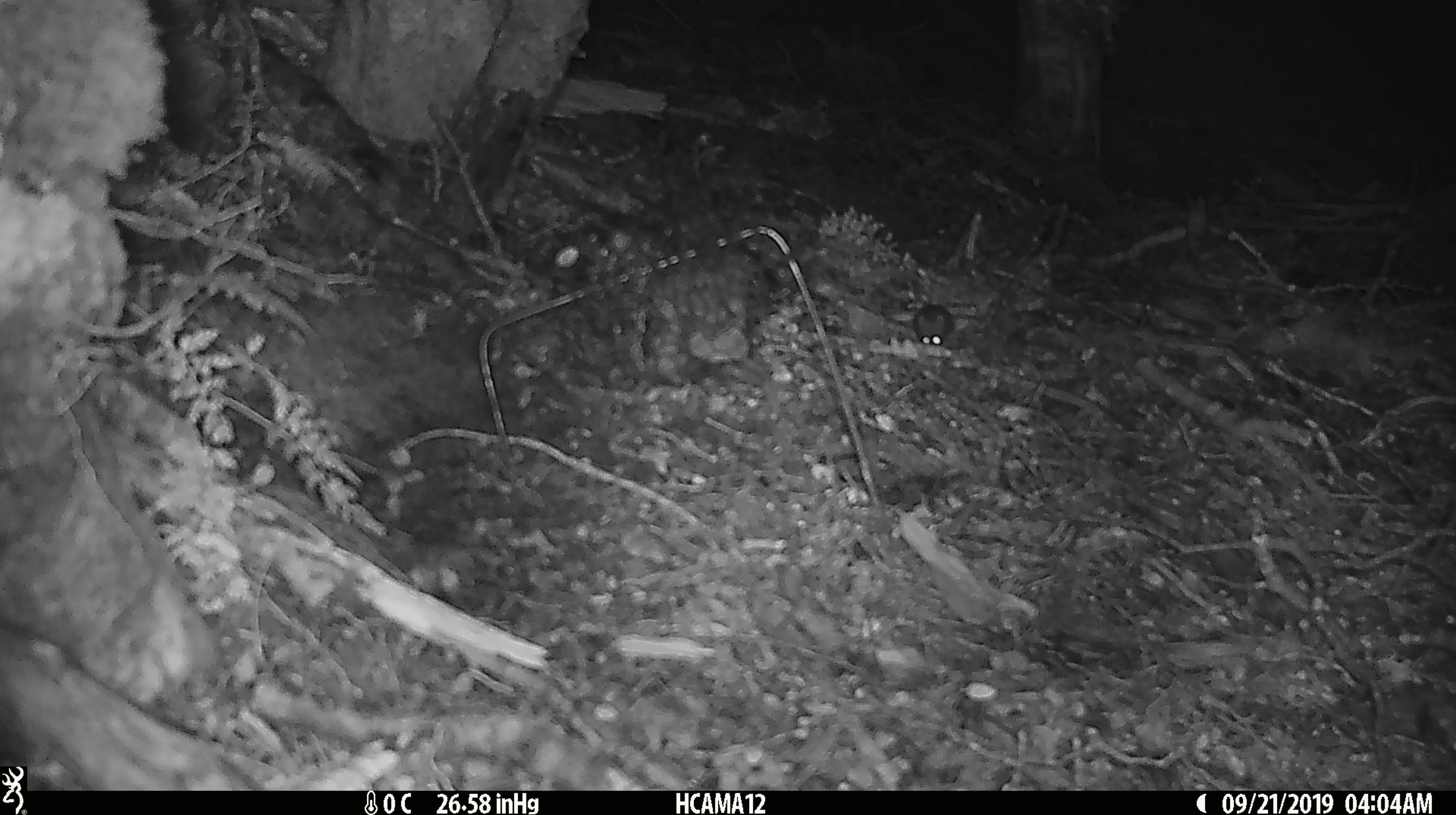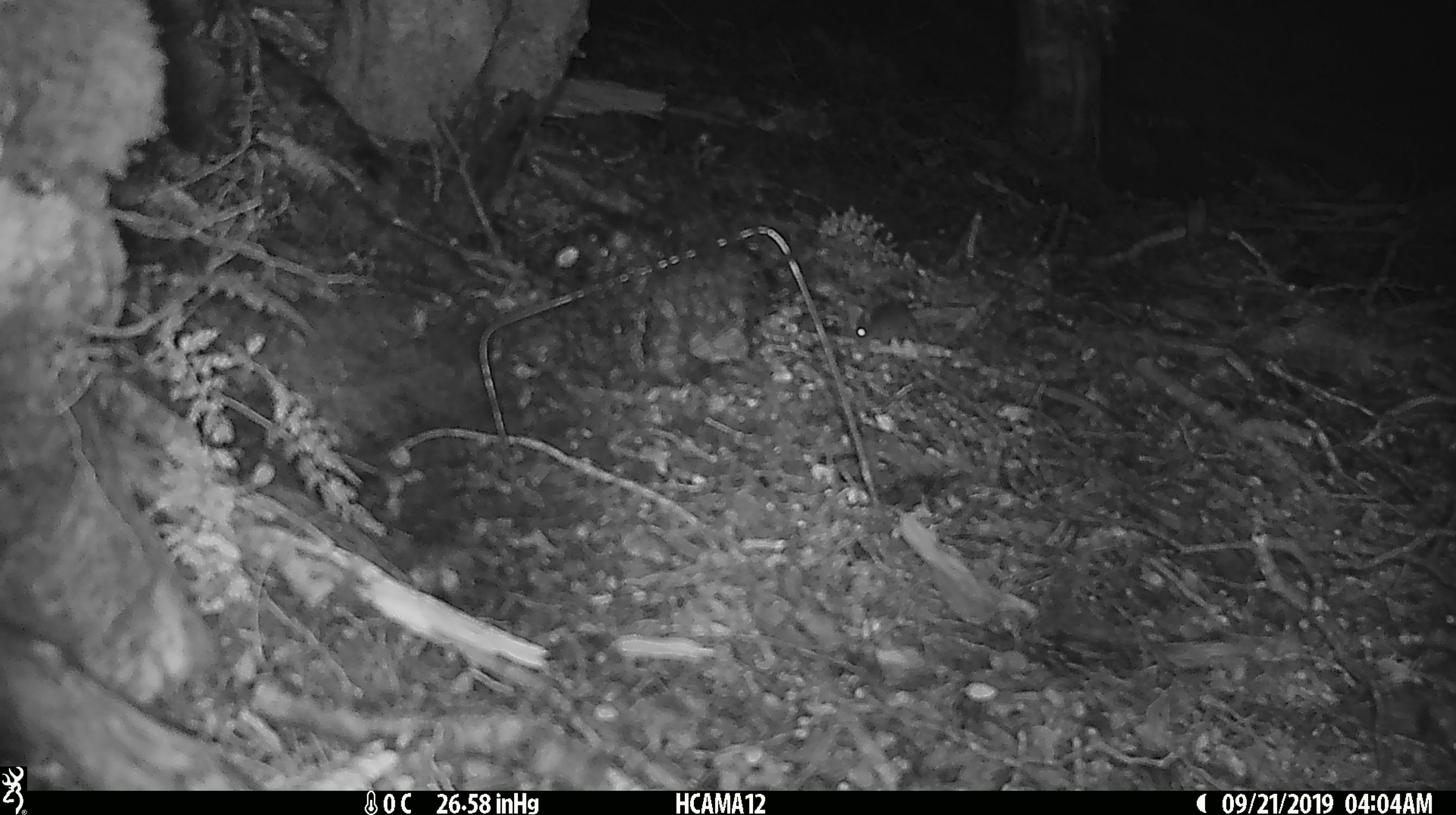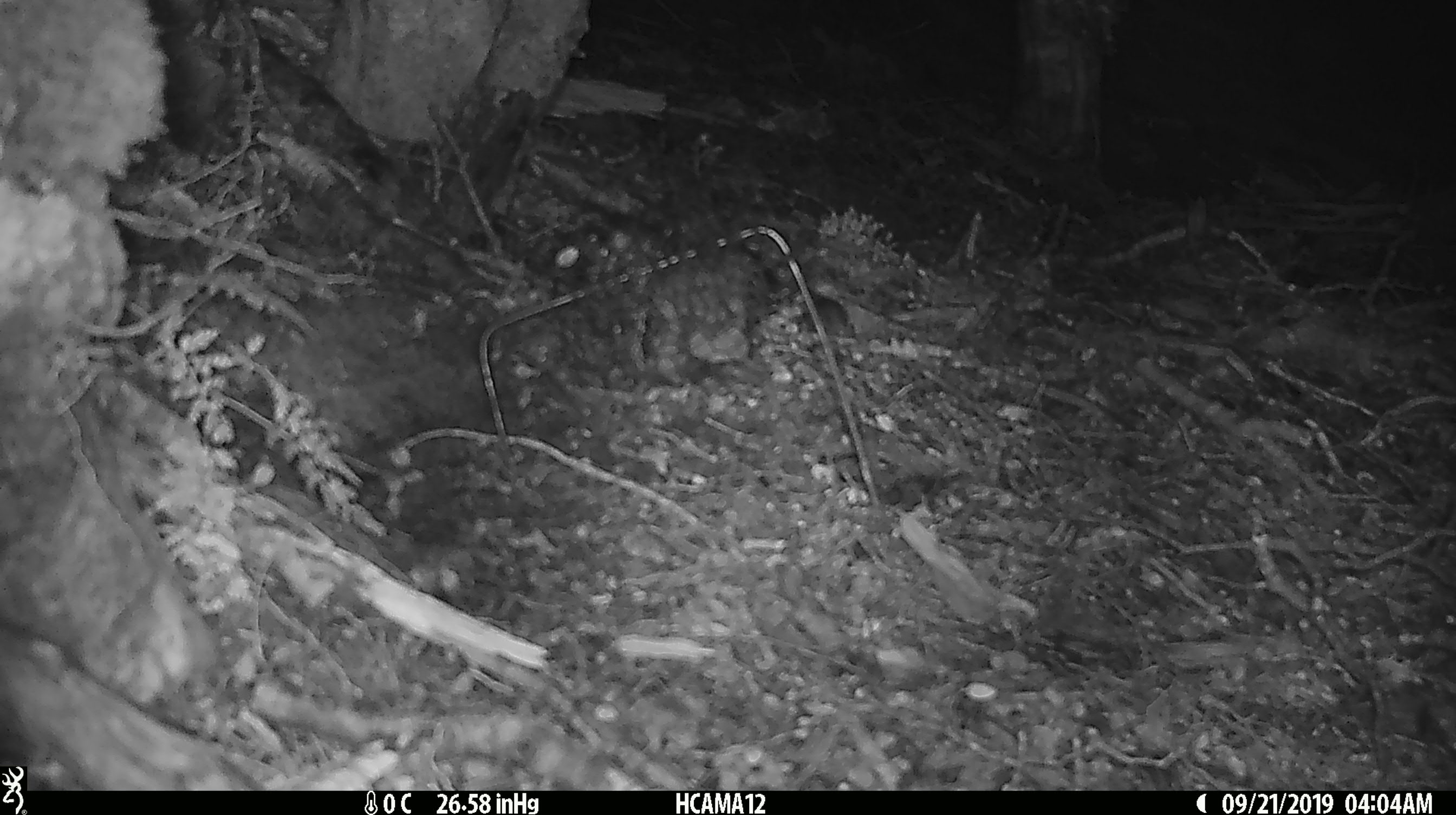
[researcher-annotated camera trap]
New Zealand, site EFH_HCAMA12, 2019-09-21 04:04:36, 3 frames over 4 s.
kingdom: Animalia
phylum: Chordata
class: Mammalia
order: Rodentia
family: Muridae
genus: Mus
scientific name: Mus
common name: mouse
Mouse (Mus).